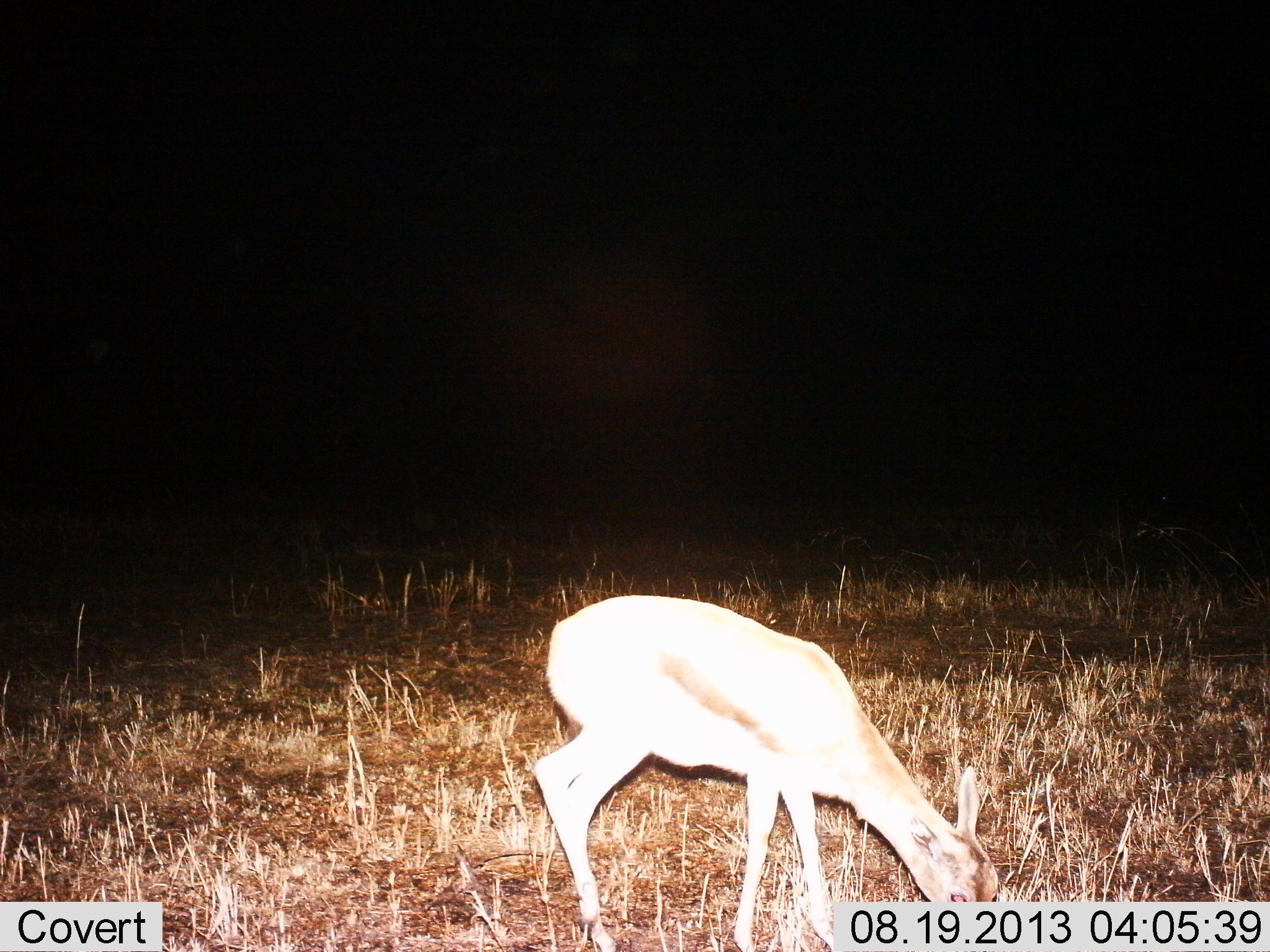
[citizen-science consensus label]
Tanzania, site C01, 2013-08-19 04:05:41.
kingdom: Animalia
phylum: Chordata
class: Mammalia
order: Artiodactyla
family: Bovidae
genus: Eudorcas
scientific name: Eudorcas thomsonii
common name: thomson's gazelle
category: gazellethomsons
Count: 1.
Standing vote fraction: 14%.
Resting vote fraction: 5%.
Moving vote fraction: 0%.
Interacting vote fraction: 0%.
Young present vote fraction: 0%.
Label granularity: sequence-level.